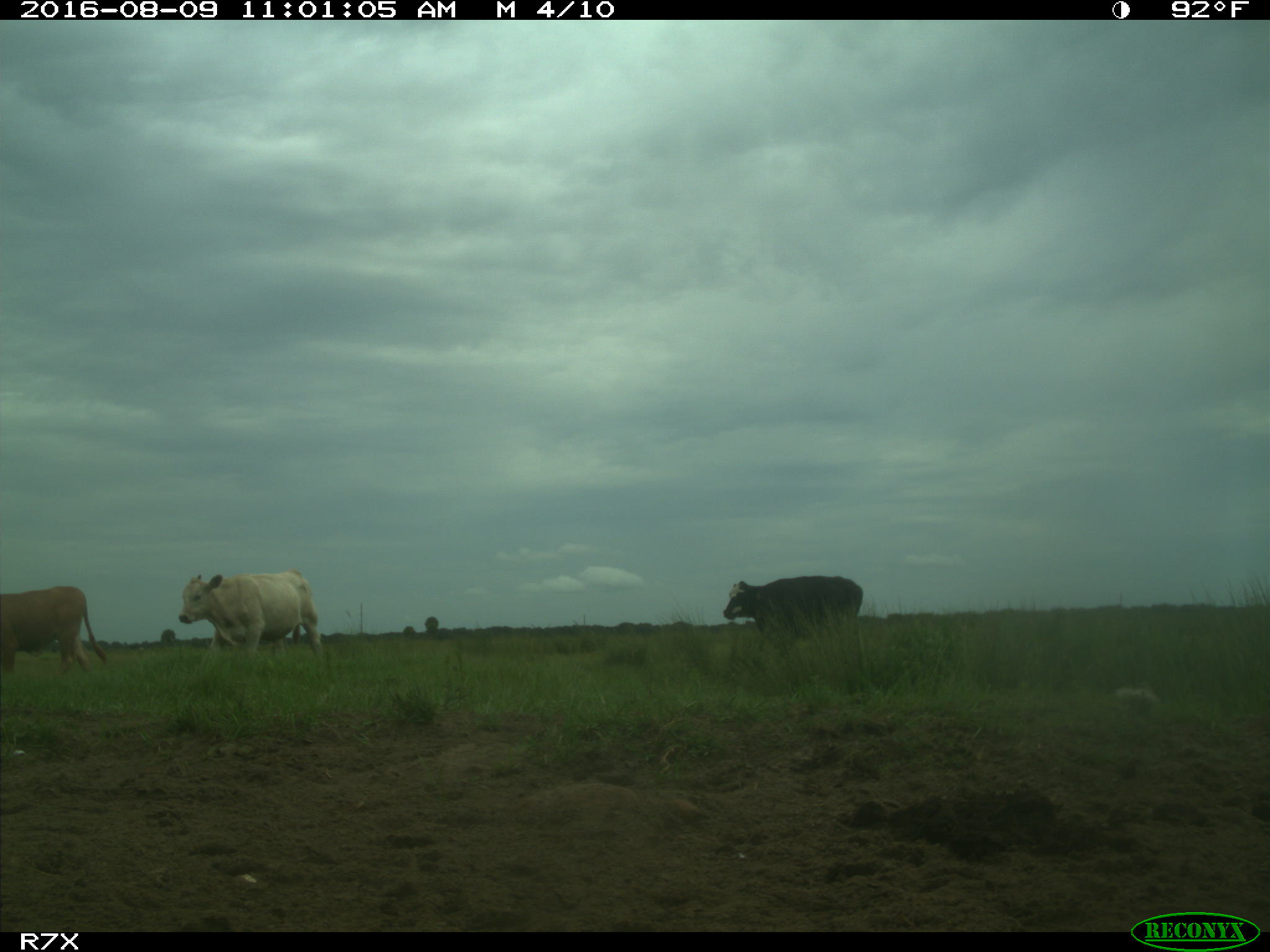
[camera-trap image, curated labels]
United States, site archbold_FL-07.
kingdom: Animalia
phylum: Chordata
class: Mammalia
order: Artiodactyla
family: Bovidae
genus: Bos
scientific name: Bos taurus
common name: domestic cow